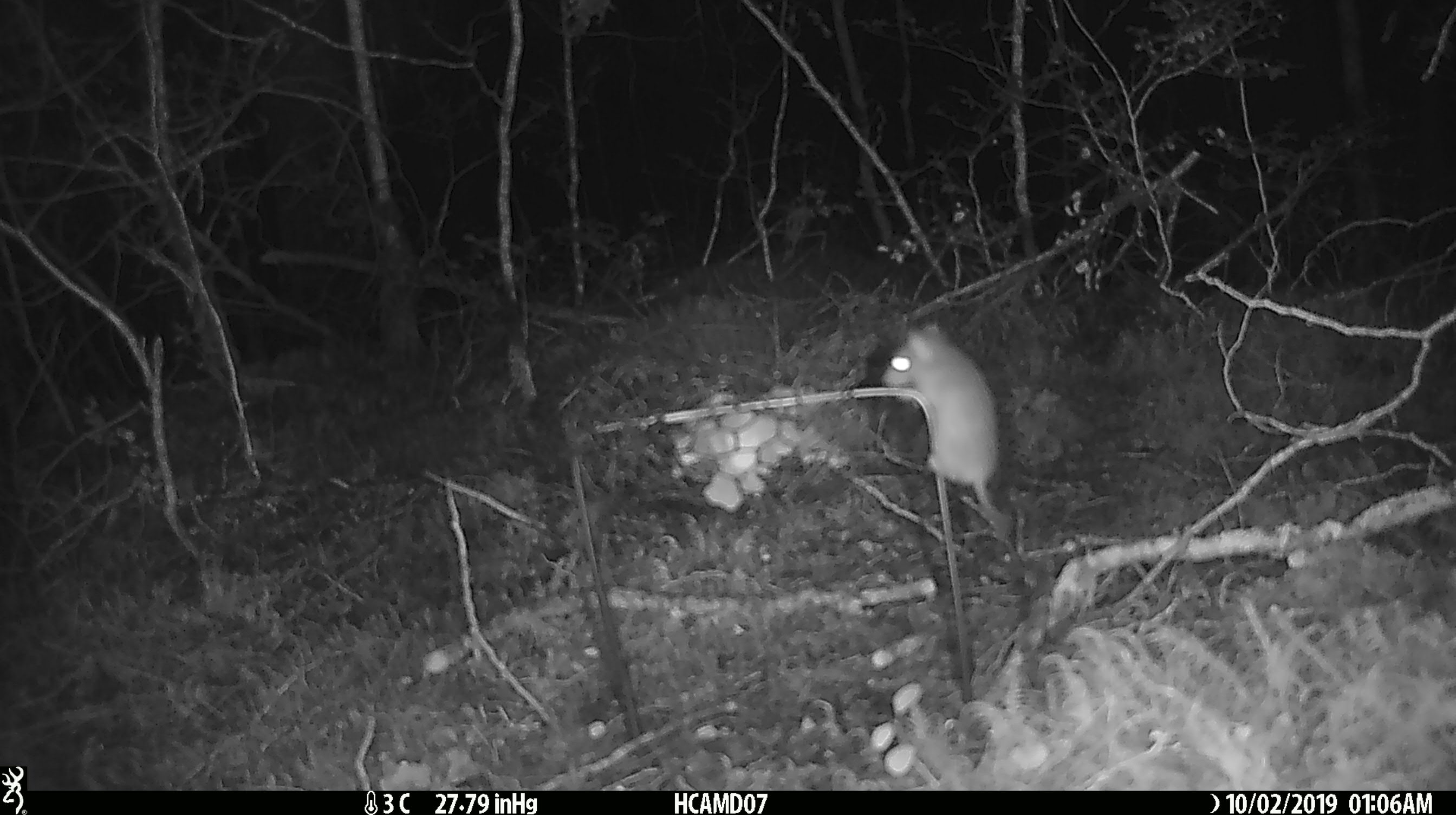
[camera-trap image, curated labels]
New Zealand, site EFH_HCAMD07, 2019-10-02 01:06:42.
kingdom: Animalia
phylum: Chordata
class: Mammalia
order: Rodentia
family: Muridae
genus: Mus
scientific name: Mus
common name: mouse